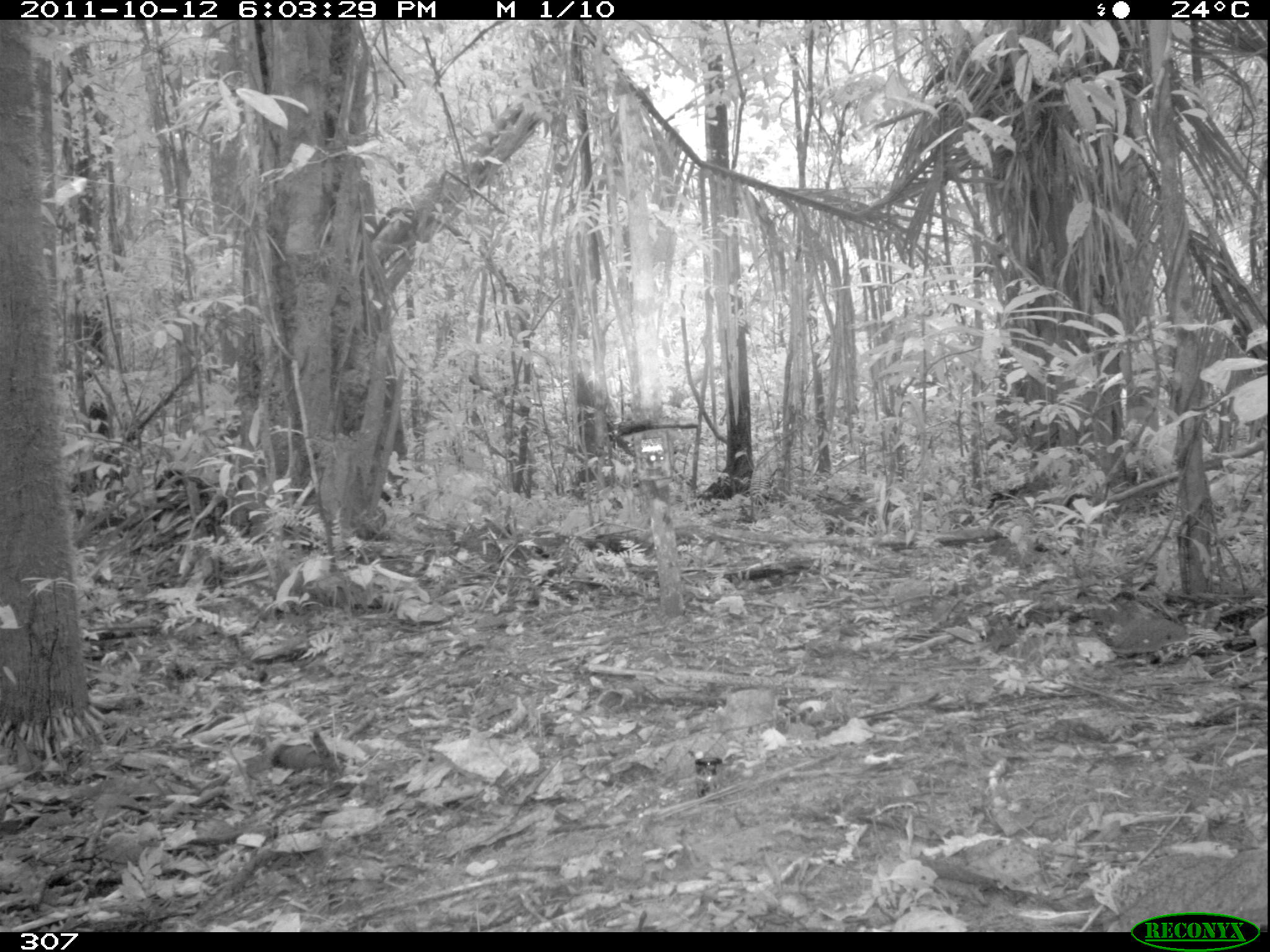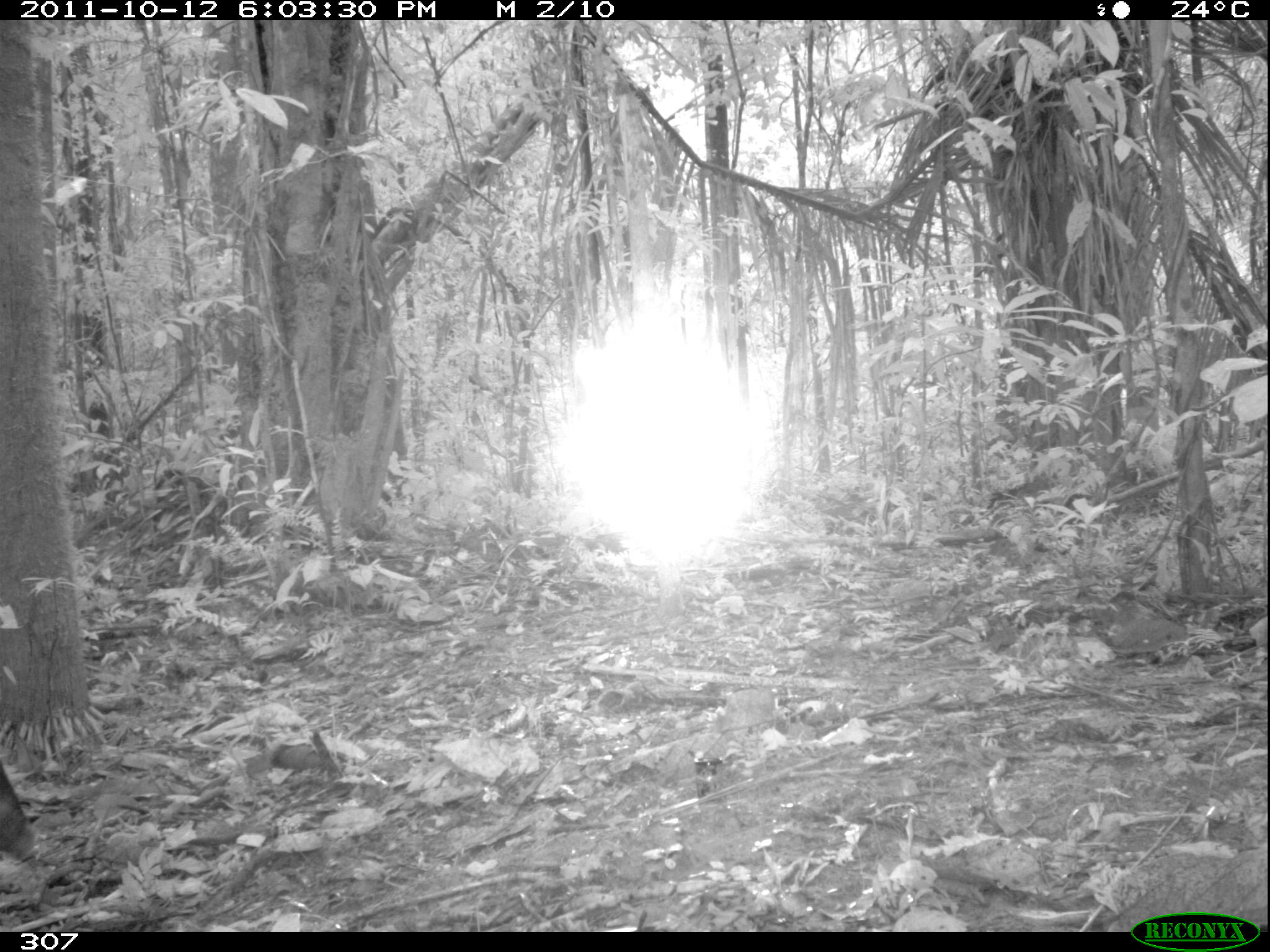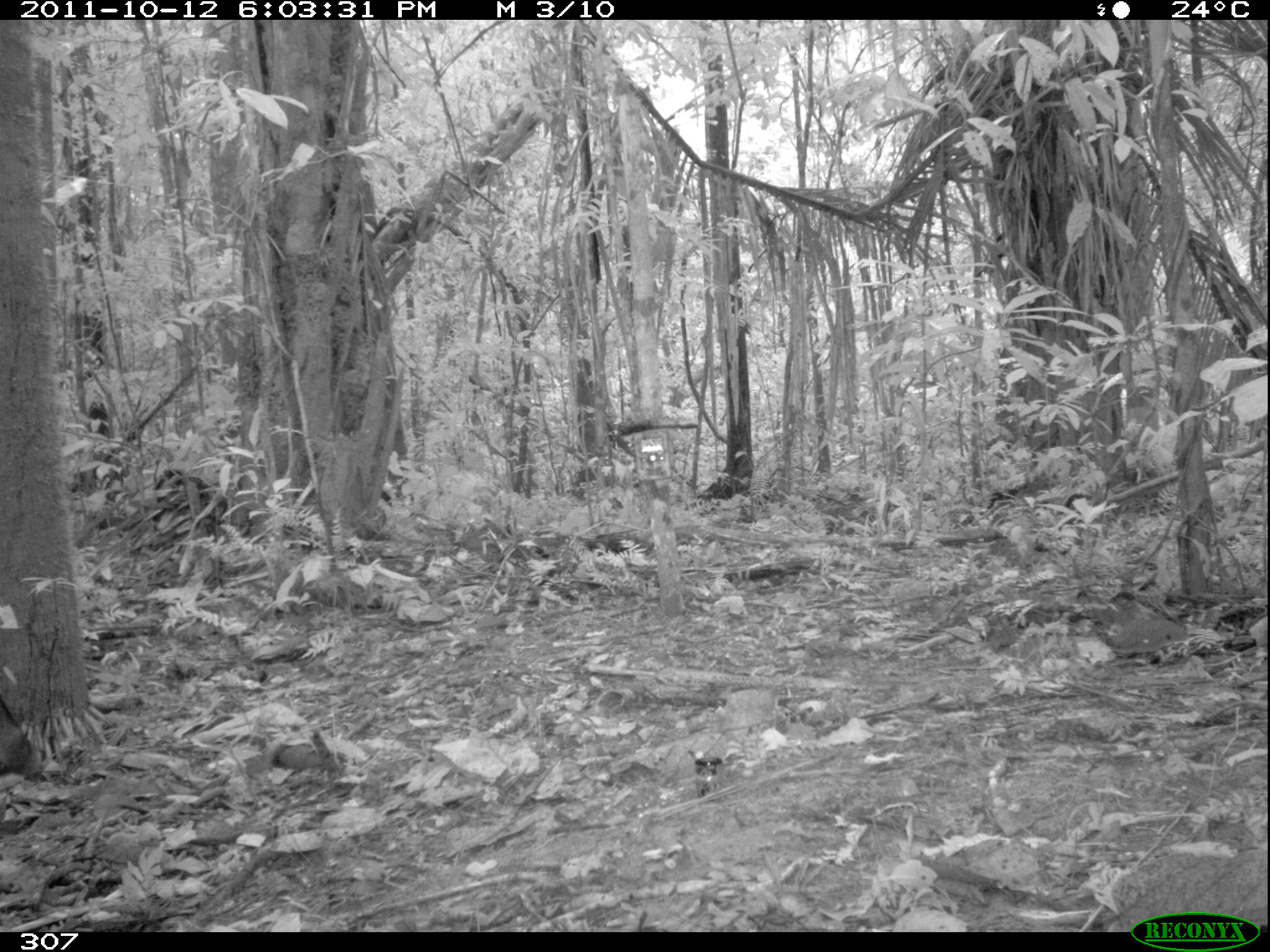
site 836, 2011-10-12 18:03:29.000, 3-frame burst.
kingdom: Animalia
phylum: Chordata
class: Mammalia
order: Artiodactyla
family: Tayassuidae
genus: Pecari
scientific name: Pecari tajacu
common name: collared peccary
Pecari tajacu (collared peccary).